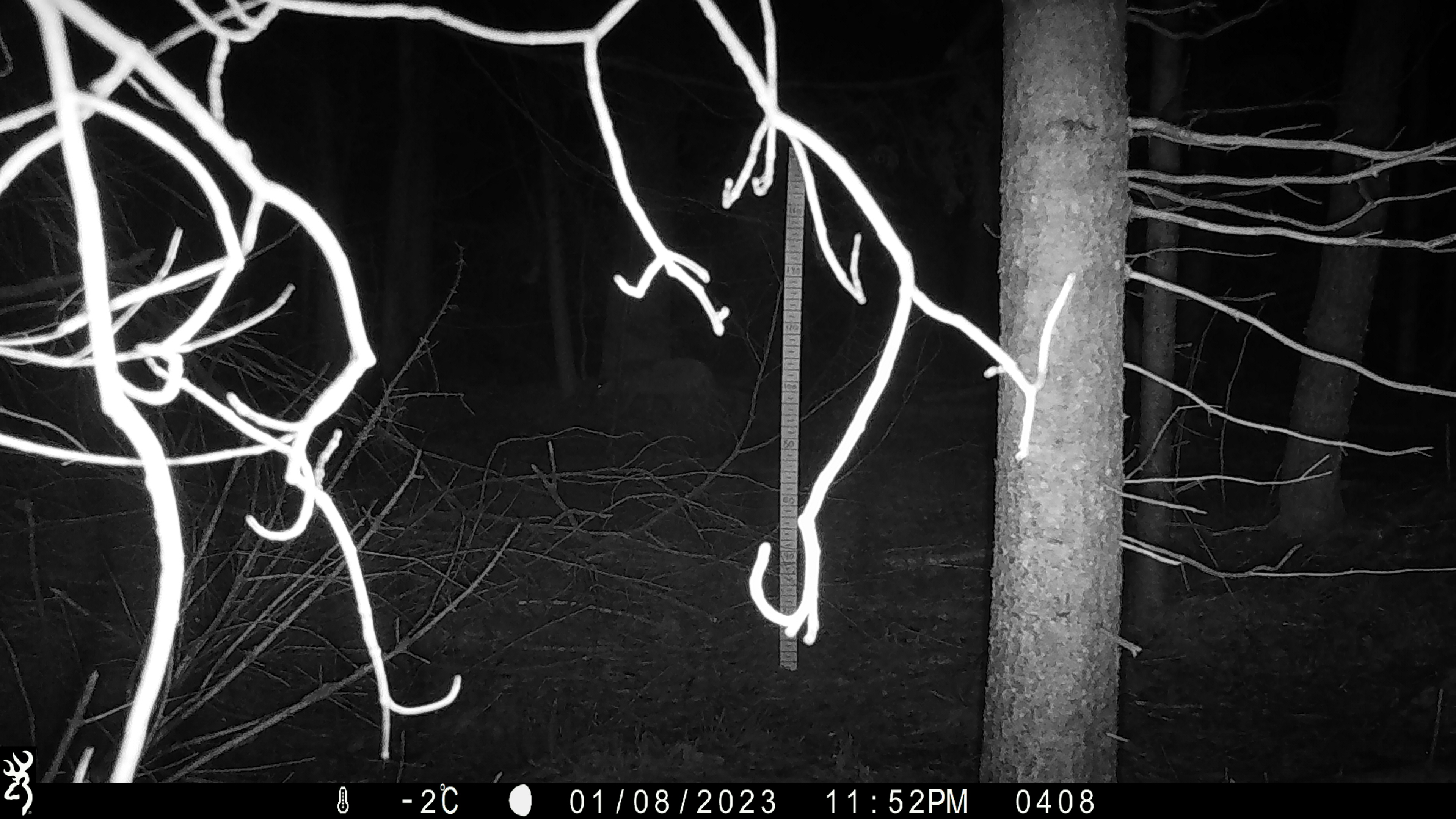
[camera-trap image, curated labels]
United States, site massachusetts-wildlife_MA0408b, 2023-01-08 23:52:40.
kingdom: Animalia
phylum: Chordata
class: Mammalia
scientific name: Mammalia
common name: mammal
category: mammal sp.